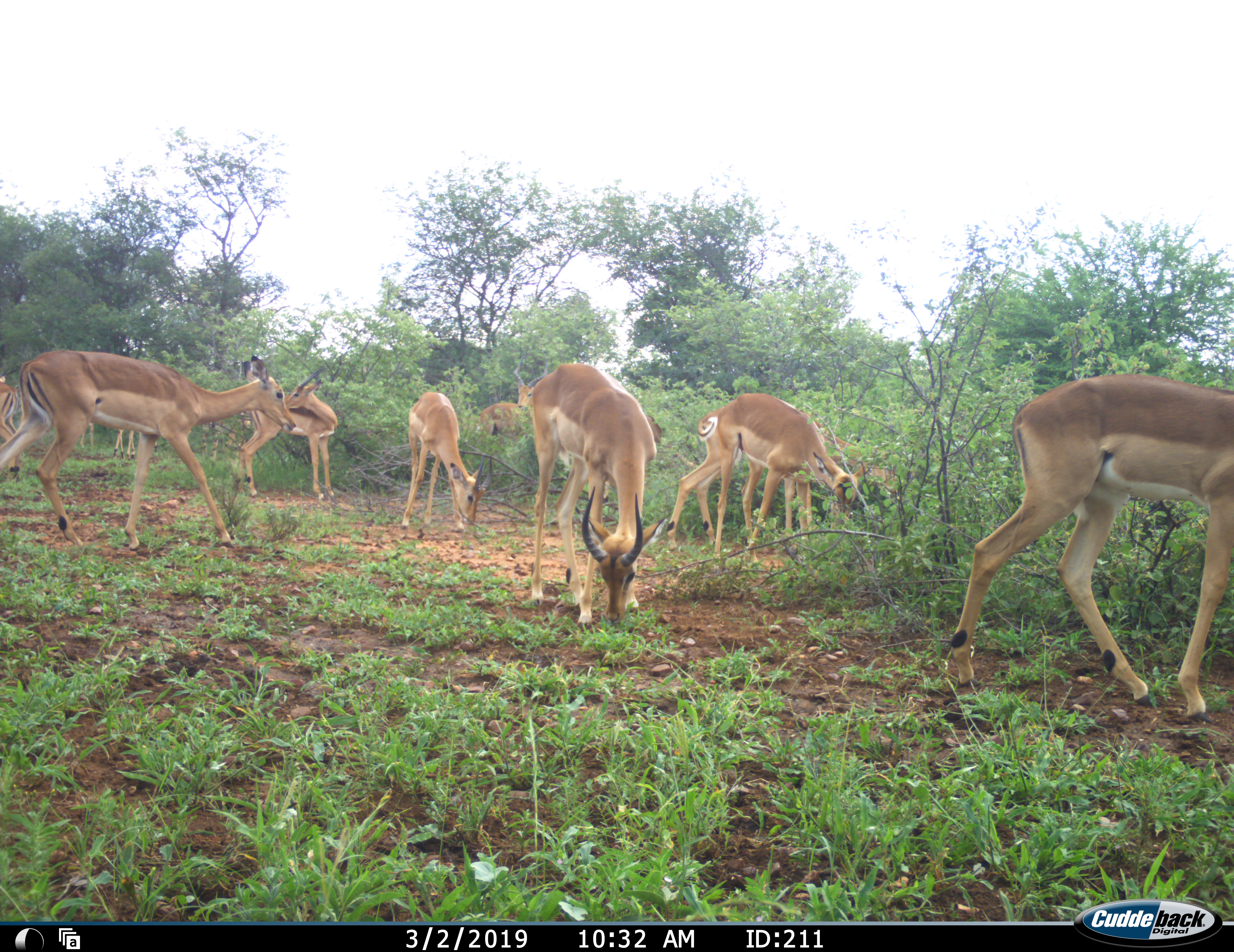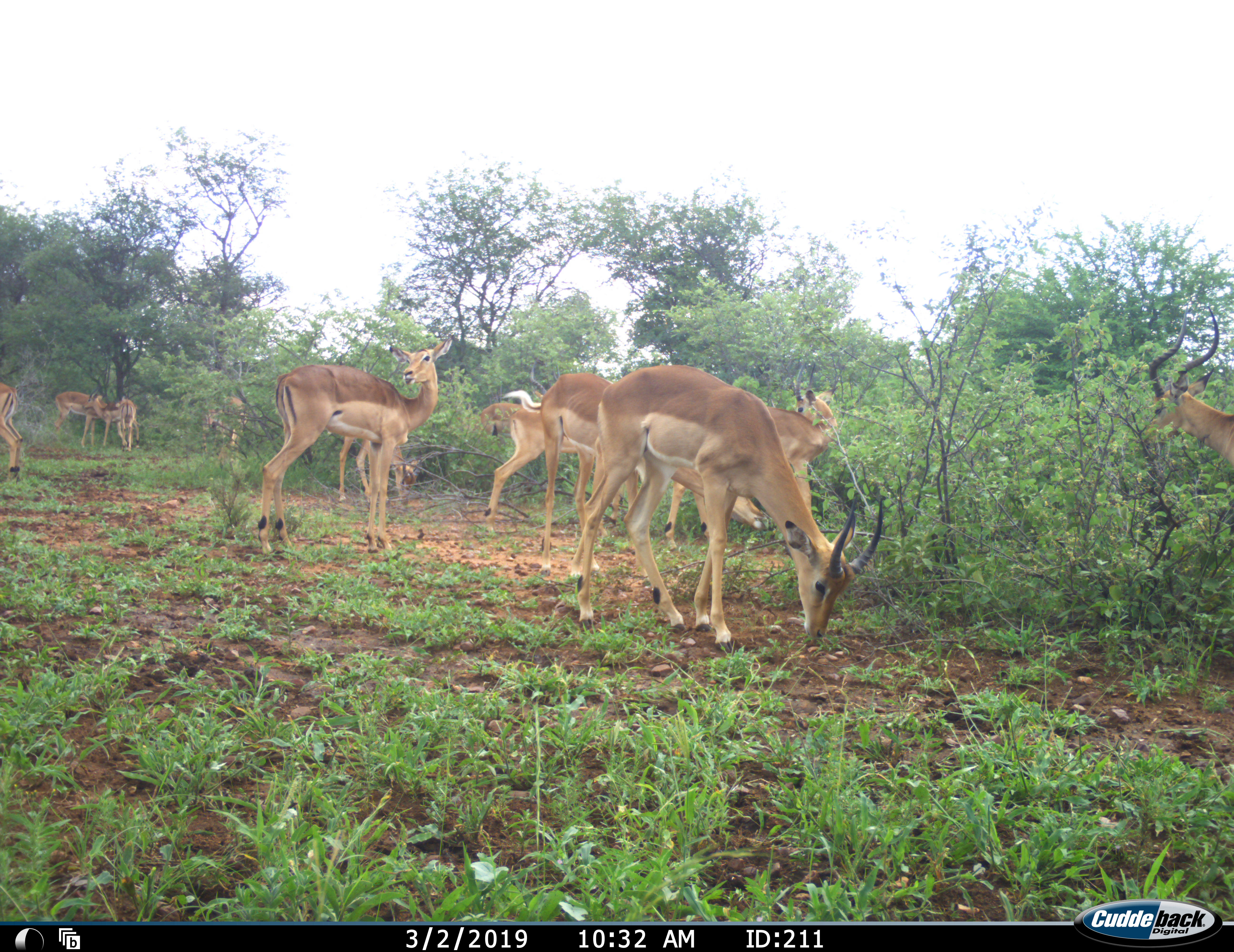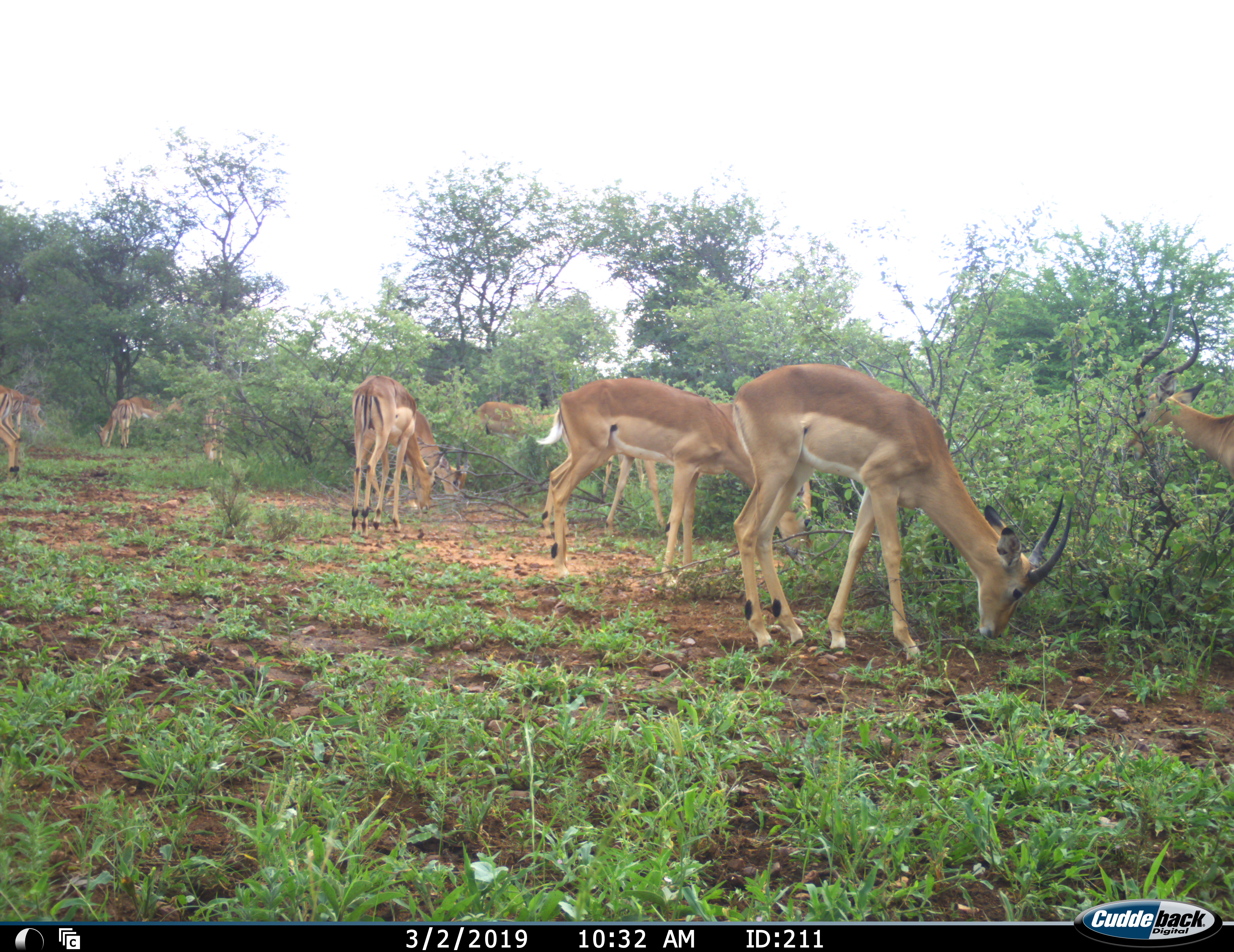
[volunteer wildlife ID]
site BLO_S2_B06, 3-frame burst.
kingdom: Animalia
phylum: Chordata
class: Mammalia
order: Artiodactyla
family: Bovidae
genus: Aepyceros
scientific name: Aepyceros melampus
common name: impala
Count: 11-50.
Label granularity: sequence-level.